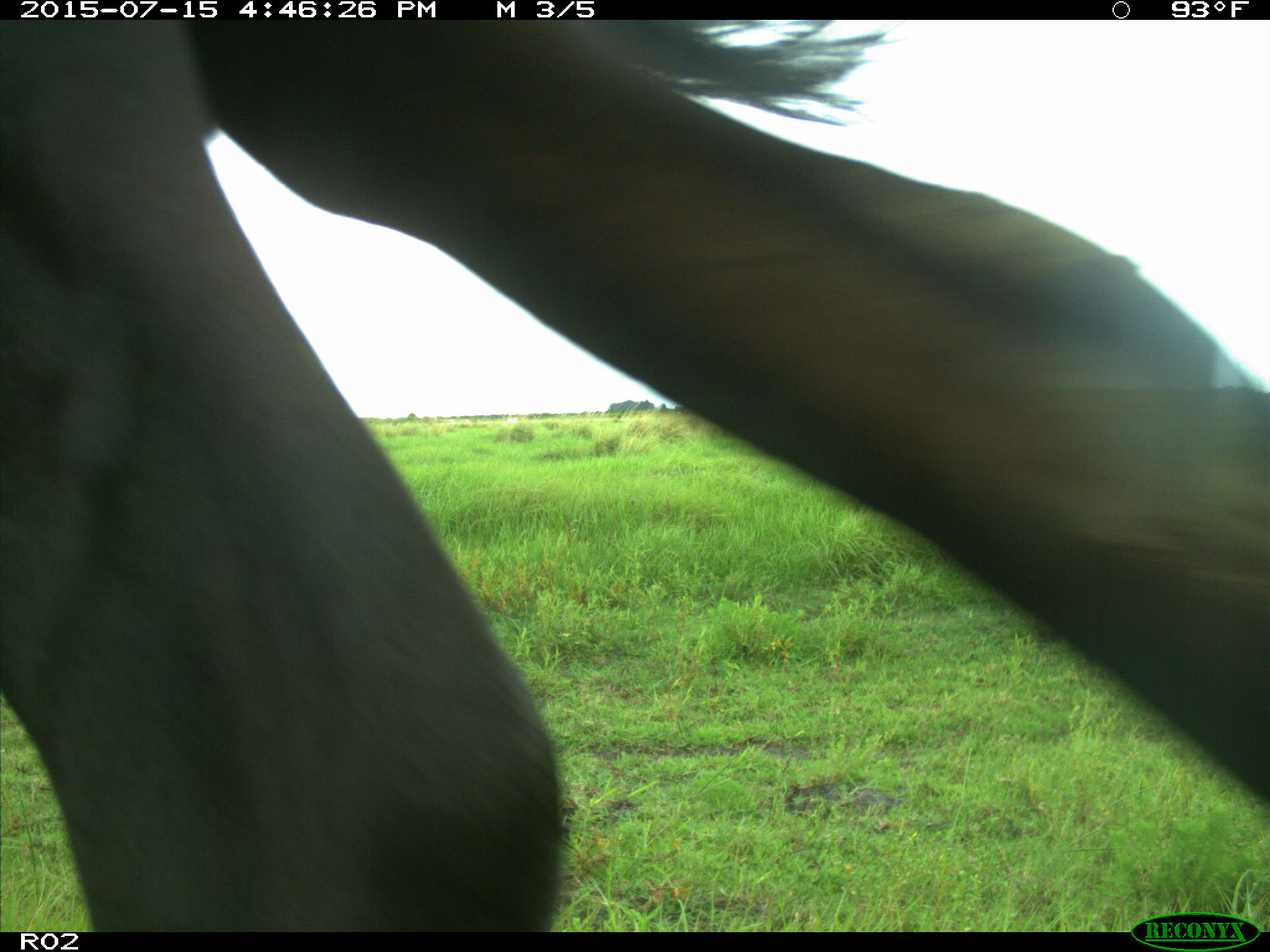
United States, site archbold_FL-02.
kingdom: Animalia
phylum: Chordata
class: Mammalia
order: Artiodactyla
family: Bovidae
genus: Bos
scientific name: Bos taurus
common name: domestic cow